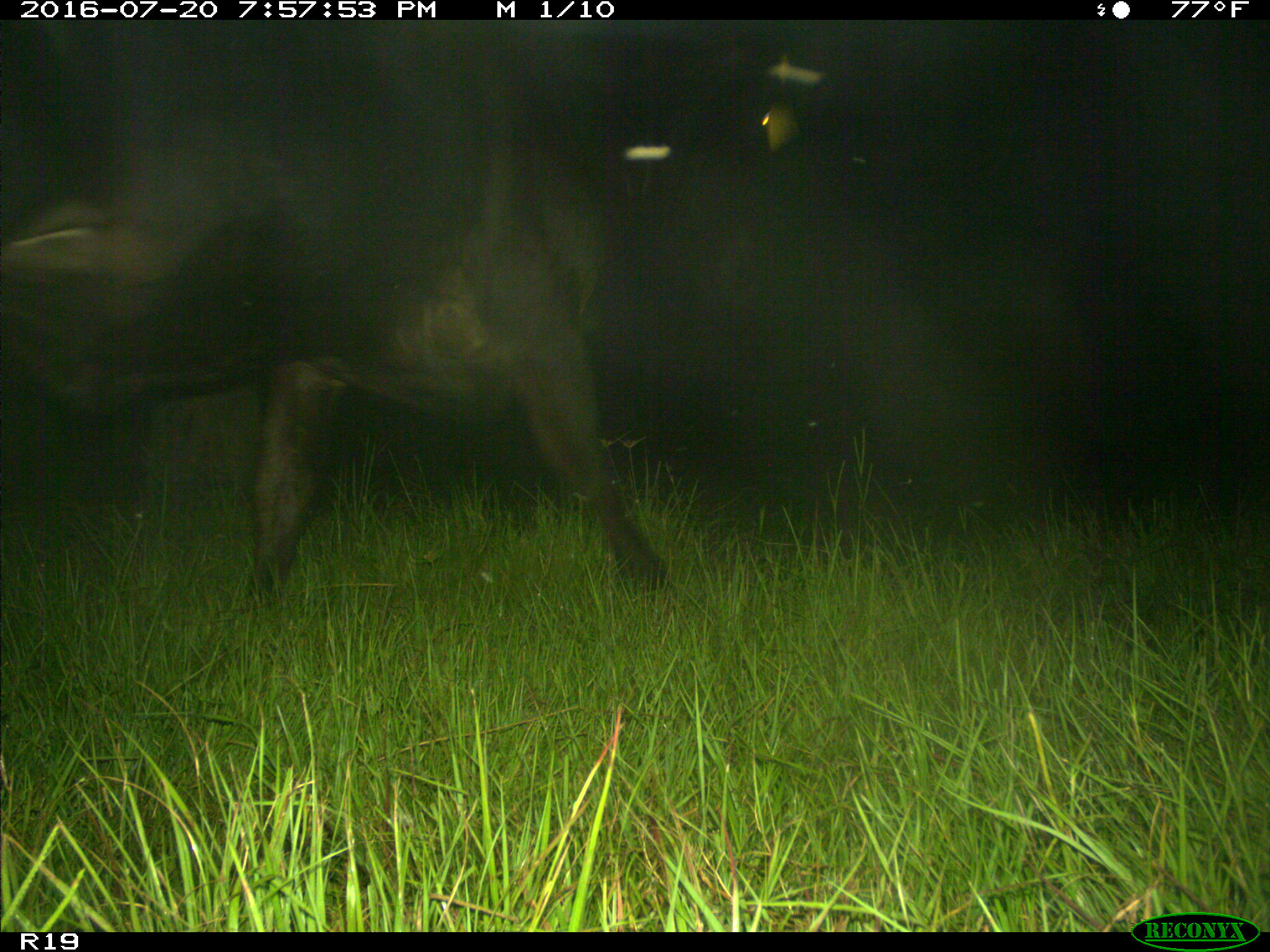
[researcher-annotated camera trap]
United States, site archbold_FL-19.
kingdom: Animalia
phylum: Chordata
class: Mammalia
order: Artiodactyla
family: Bovidae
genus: Bos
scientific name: Bos taurus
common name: domestic cow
Bos taurus (domestic cow).